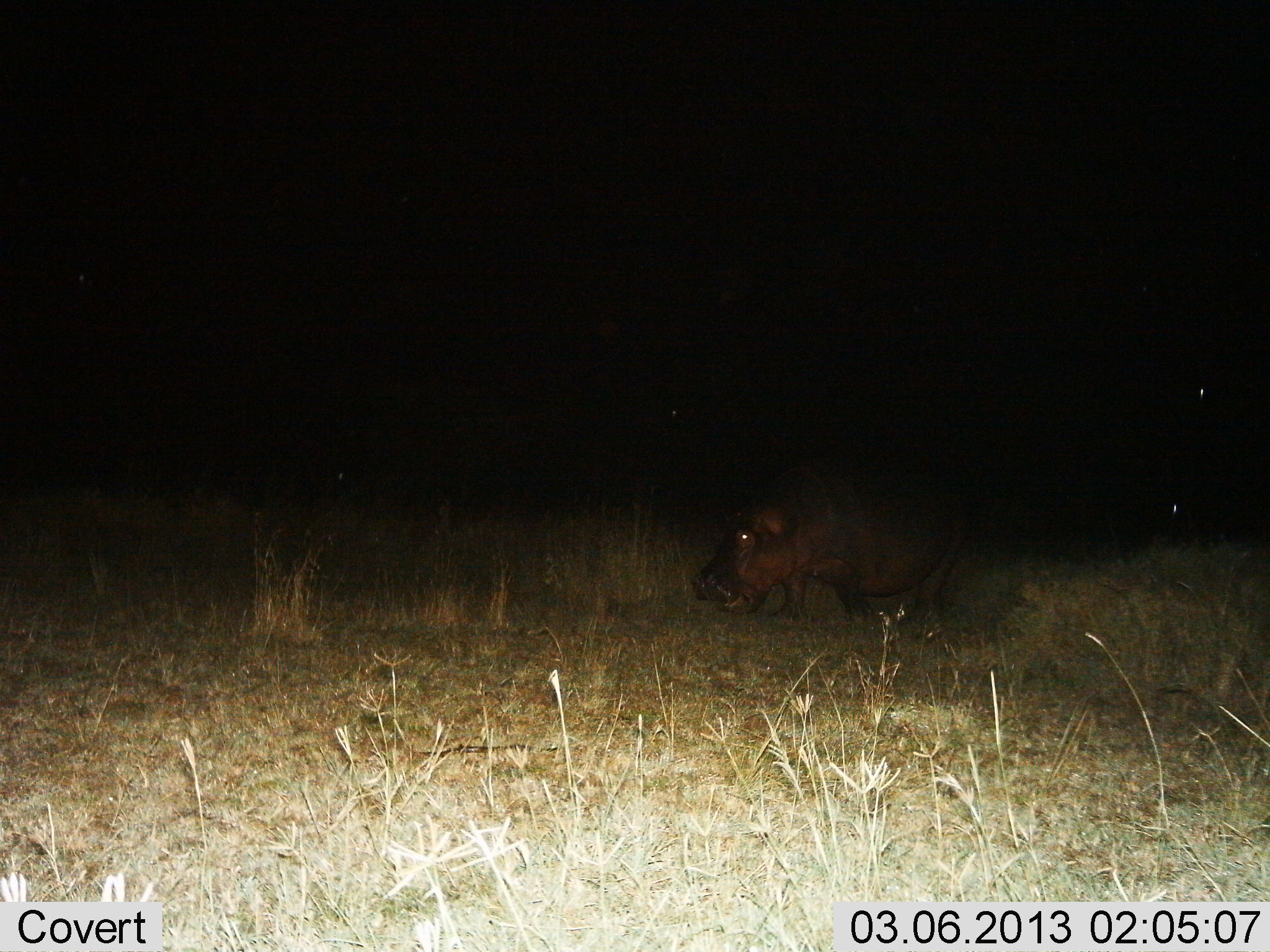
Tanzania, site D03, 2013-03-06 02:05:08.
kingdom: Animalia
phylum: Chordata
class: Mammalia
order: Artiodactyla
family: Hippopotamidae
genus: Hippopotamus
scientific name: Hippopotamus amphibius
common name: hippopotamus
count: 1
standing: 63%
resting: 0%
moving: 16%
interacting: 0%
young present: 0%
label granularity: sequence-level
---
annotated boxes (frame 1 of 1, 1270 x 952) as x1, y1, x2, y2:
animal: 690, 461, 966, 633